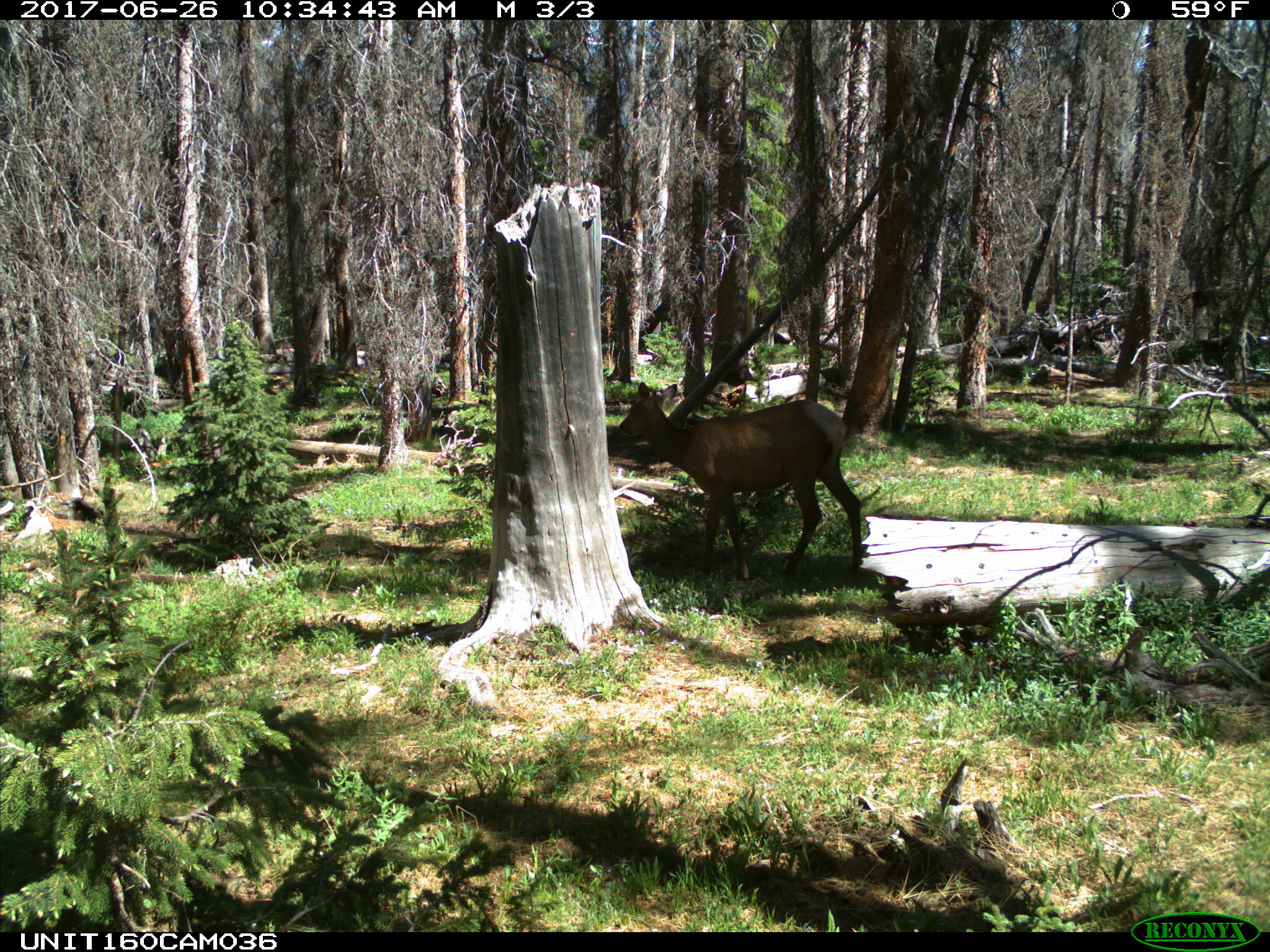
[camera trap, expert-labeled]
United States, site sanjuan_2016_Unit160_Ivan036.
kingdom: Animalia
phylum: Chordata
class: Mammalia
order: Artiodactyla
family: Cervidae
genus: Cervus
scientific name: Cervus elaphus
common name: red deer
Cervus elaphus (red deer).